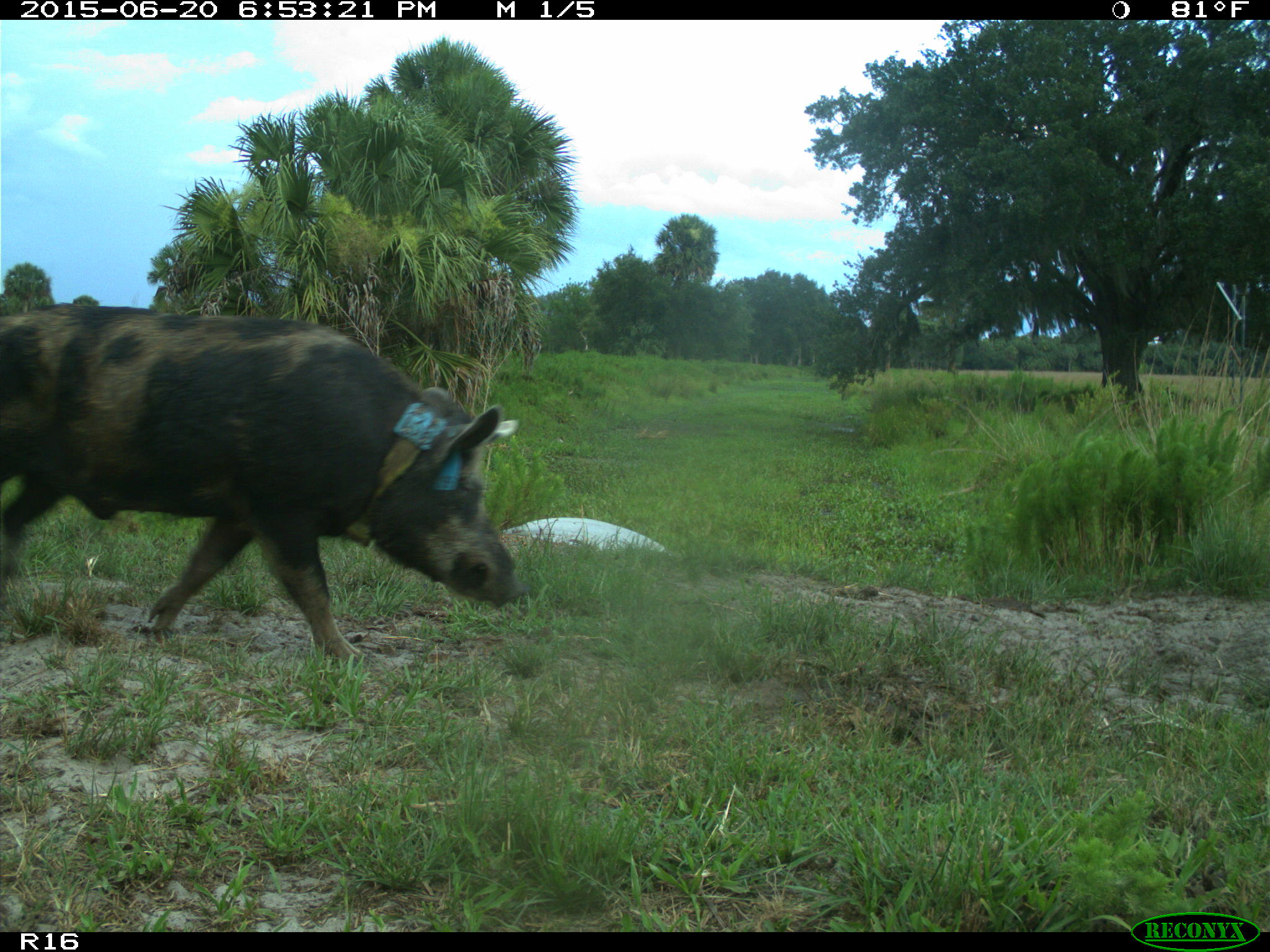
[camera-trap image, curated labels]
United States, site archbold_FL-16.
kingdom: Animalia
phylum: Chordata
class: Mammalia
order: Artiodactyla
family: Suidae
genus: Sus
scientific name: Sus scrofa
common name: wild boar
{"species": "Sus scrofa (wild boar)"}